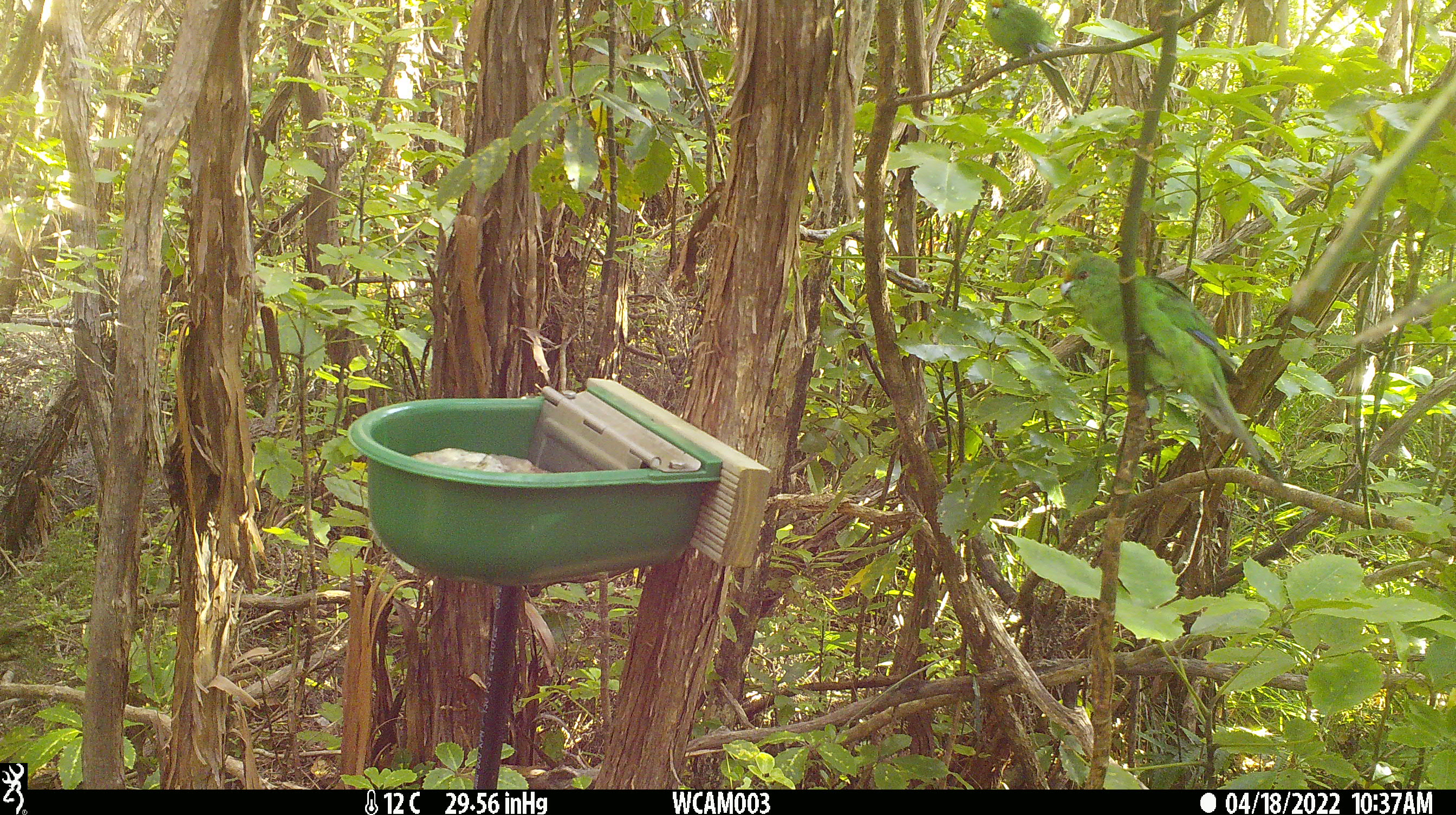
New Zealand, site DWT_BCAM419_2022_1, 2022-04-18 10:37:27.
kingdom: Animalia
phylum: Chordata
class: Aves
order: Psittaciformes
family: Psittaculidae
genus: Cyanoramphus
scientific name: Cyanoramphus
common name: parakeet